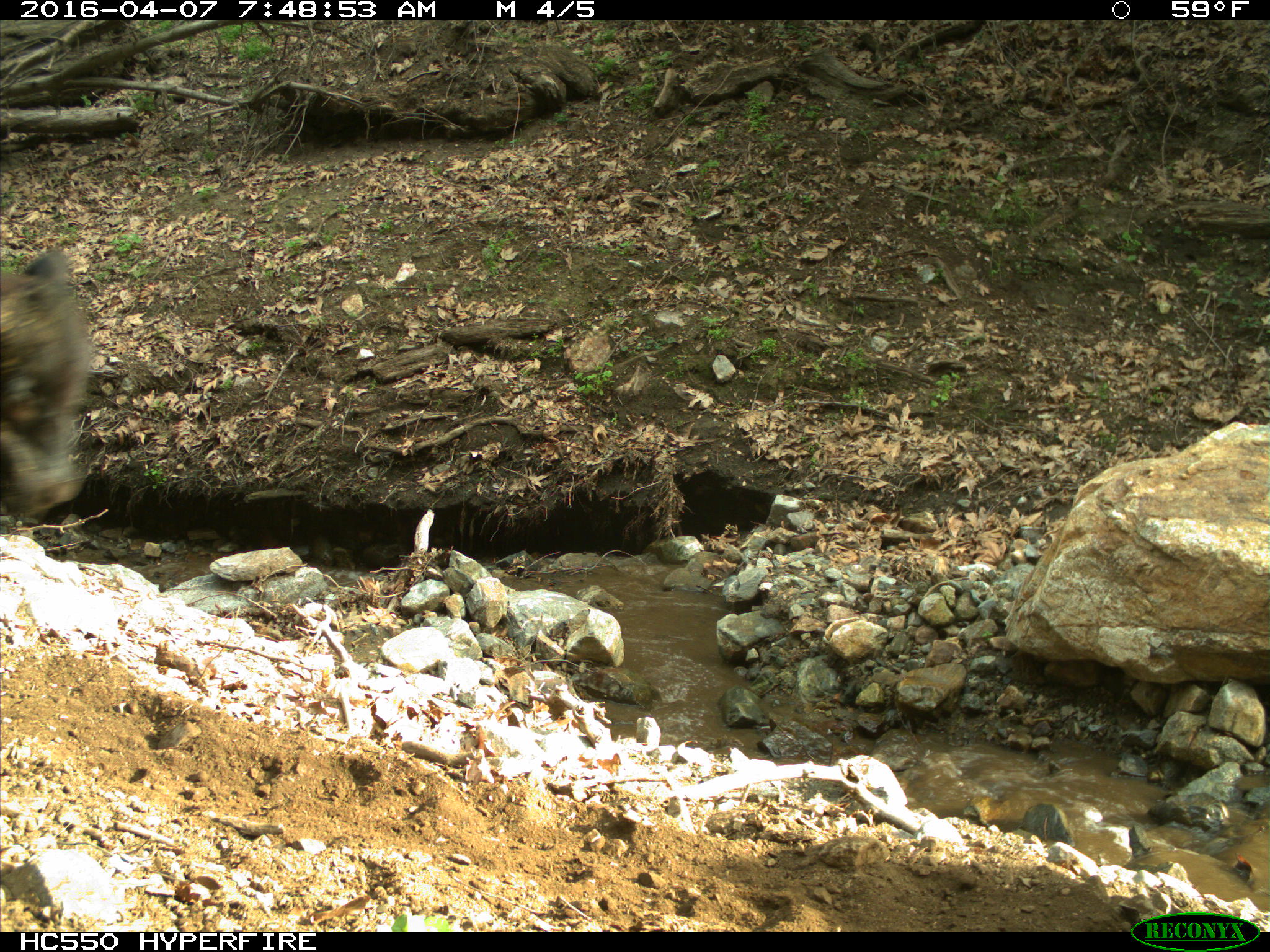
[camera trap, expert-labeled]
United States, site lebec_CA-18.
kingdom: Animalia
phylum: Chordata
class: Mammalia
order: Artiodactyla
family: Bovidae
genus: Bos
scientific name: Bos taurus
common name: domestic cow